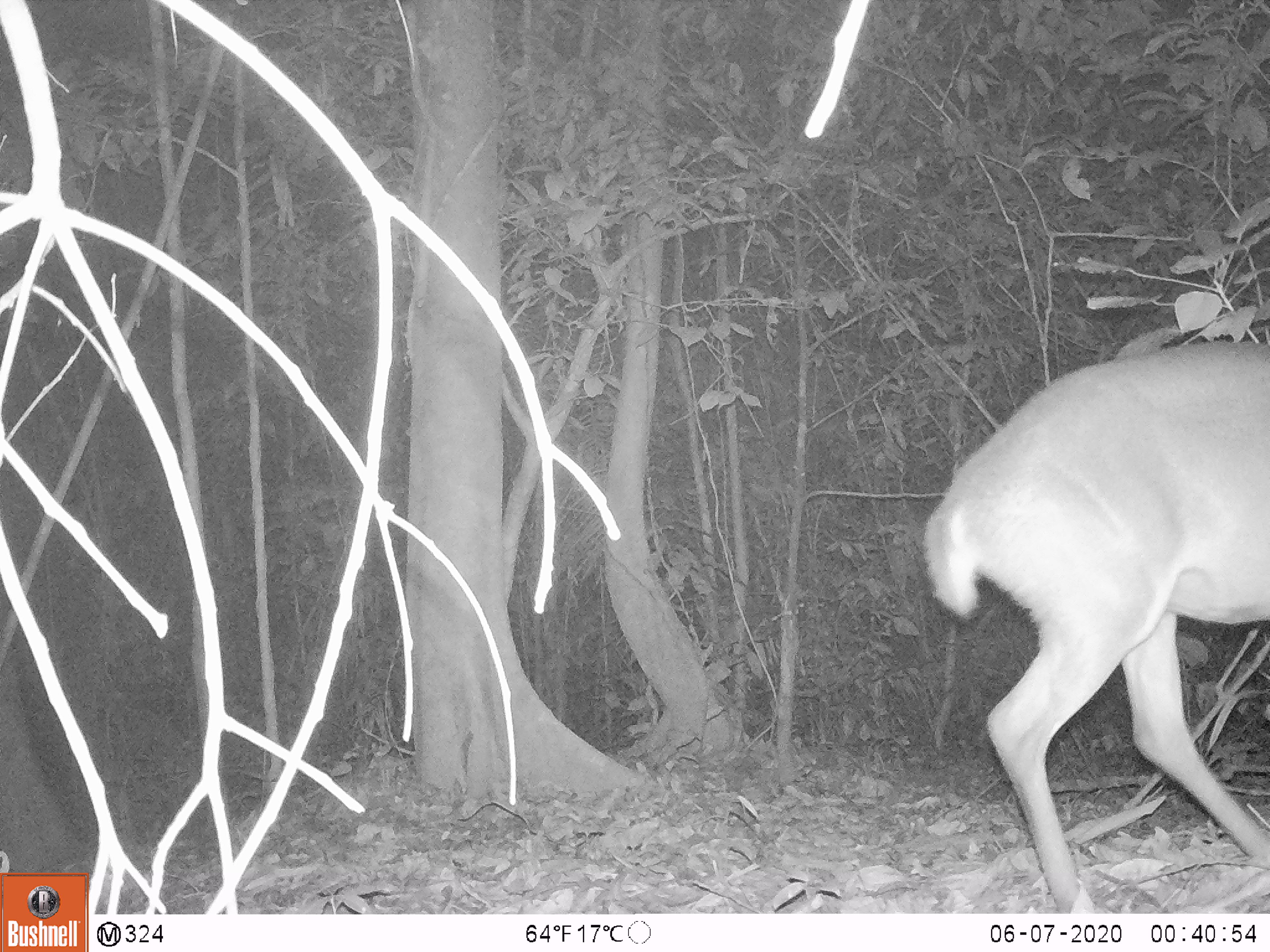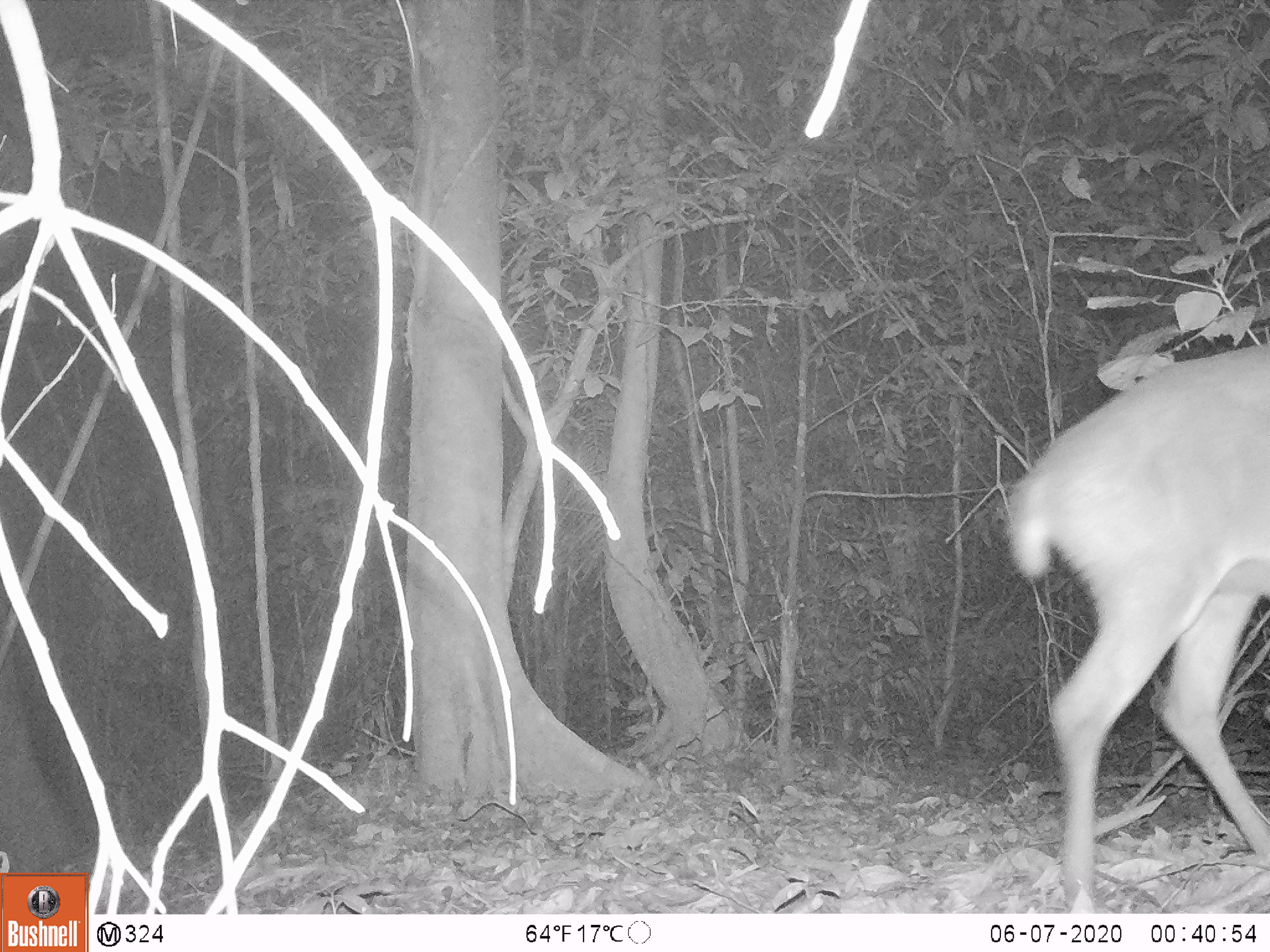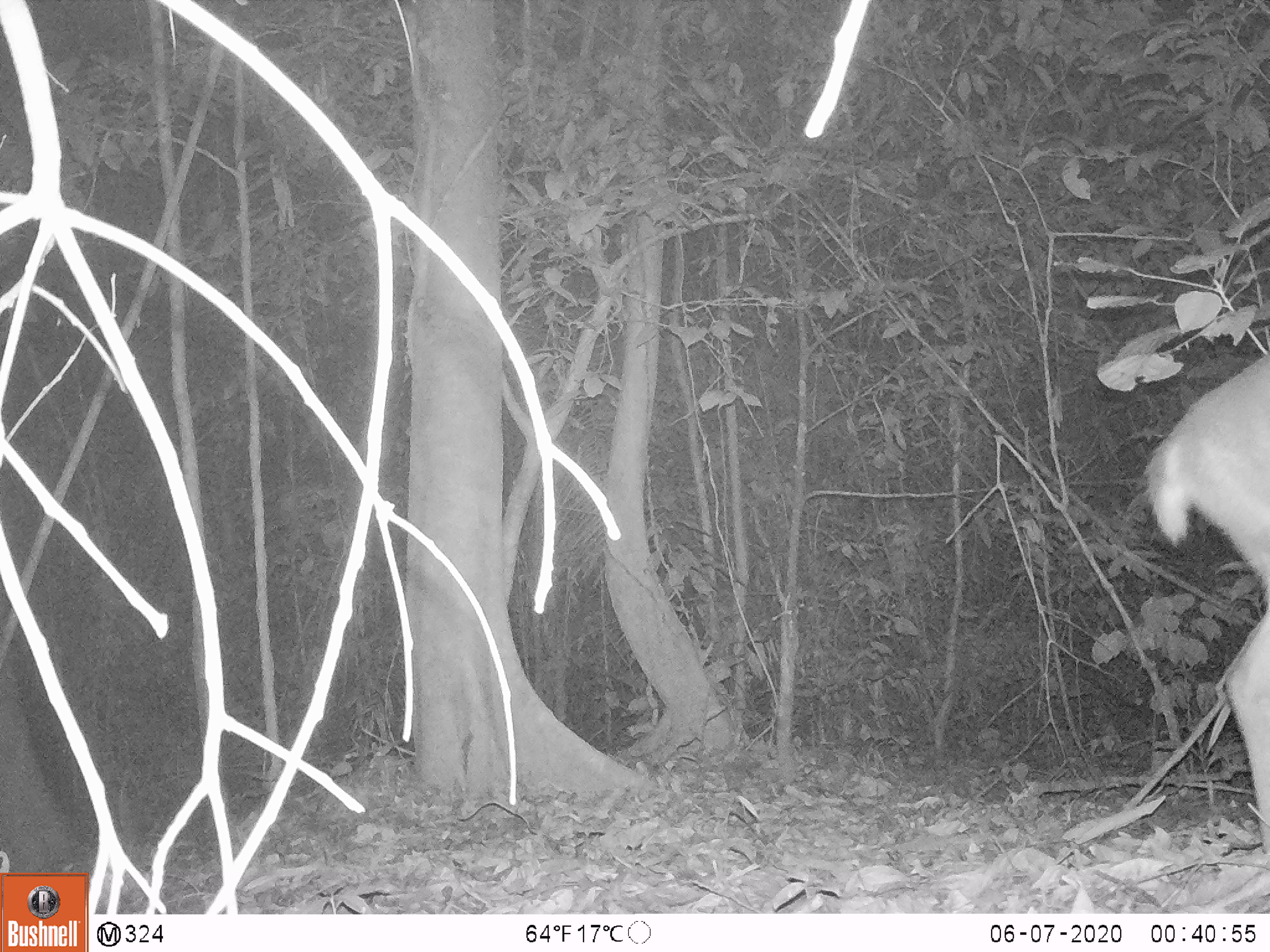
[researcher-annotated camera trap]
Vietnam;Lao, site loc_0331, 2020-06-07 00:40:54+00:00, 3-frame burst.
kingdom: Animalia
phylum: Chordata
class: Mammalia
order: Artiodactyla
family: Cervidae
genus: Muntiacus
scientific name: Muntiacus vuquangensis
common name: large-antlered muntjac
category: large antlered muntjac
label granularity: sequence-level